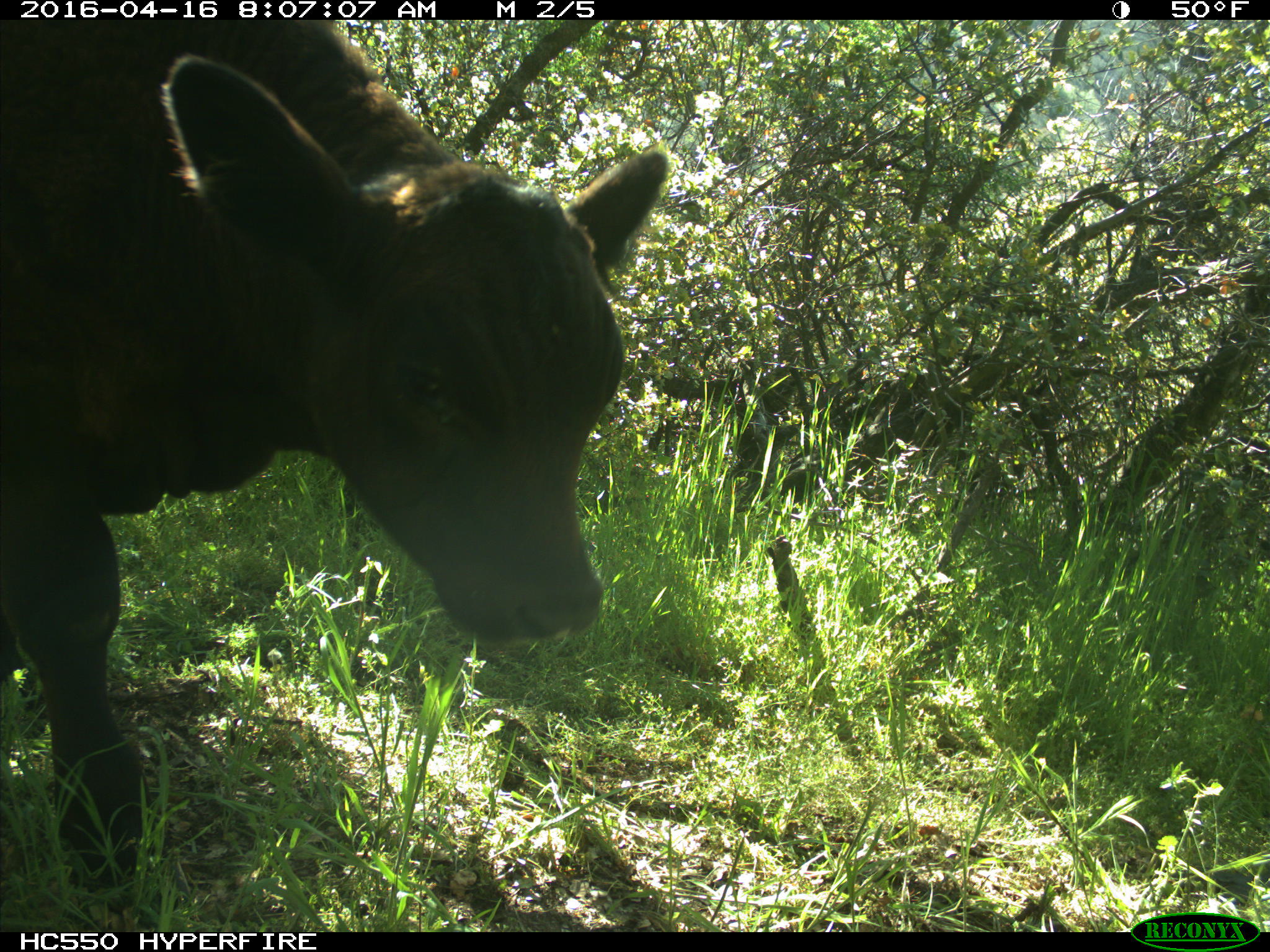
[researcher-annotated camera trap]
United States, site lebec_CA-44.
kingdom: Animalia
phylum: Chordata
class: Mammalia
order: Artiodactyla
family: Bovidae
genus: Bos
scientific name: Bos taurus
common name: domestic cow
Bos taurus (domestic cow).